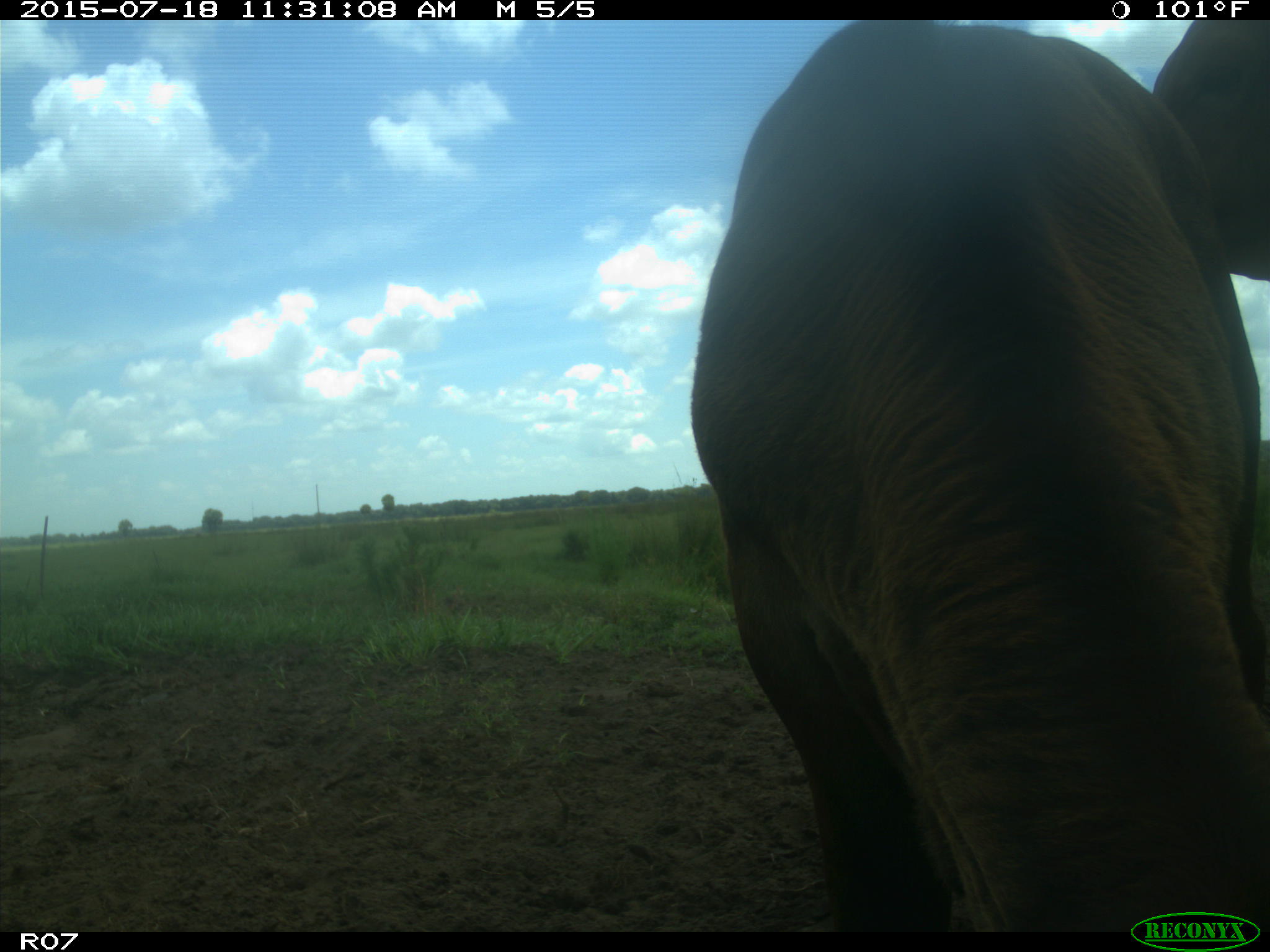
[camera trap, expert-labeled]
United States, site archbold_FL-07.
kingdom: Animalia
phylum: Chordata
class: Mammalia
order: Artiodactyla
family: Bovidae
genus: Bos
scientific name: Bos taurus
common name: domestic cow